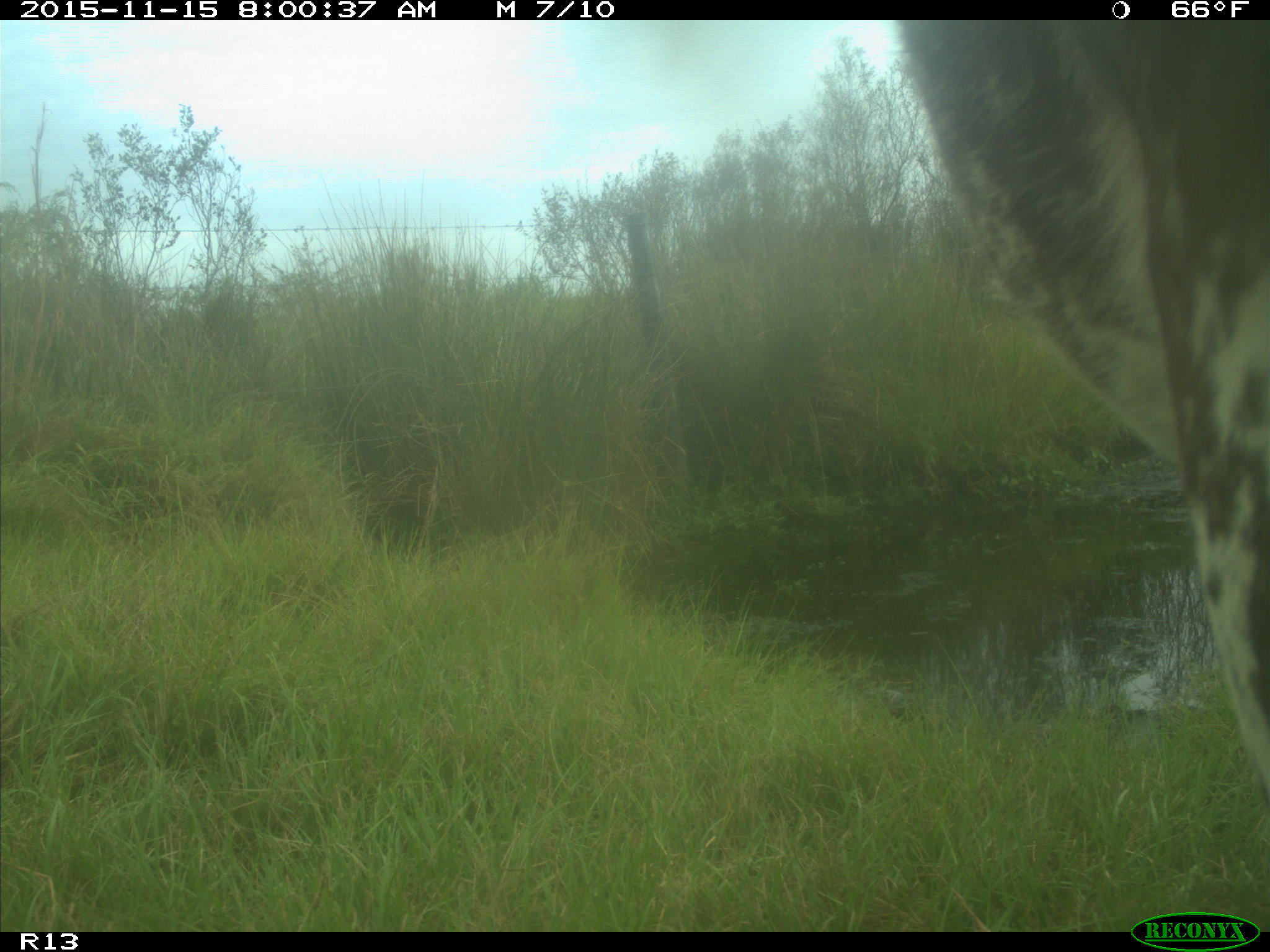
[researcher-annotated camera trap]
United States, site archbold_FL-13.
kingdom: Animalia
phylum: Chordata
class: Mammalia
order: Artiodactyla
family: Bovidae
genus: Bos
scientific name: Bos taurus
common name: domestic cow